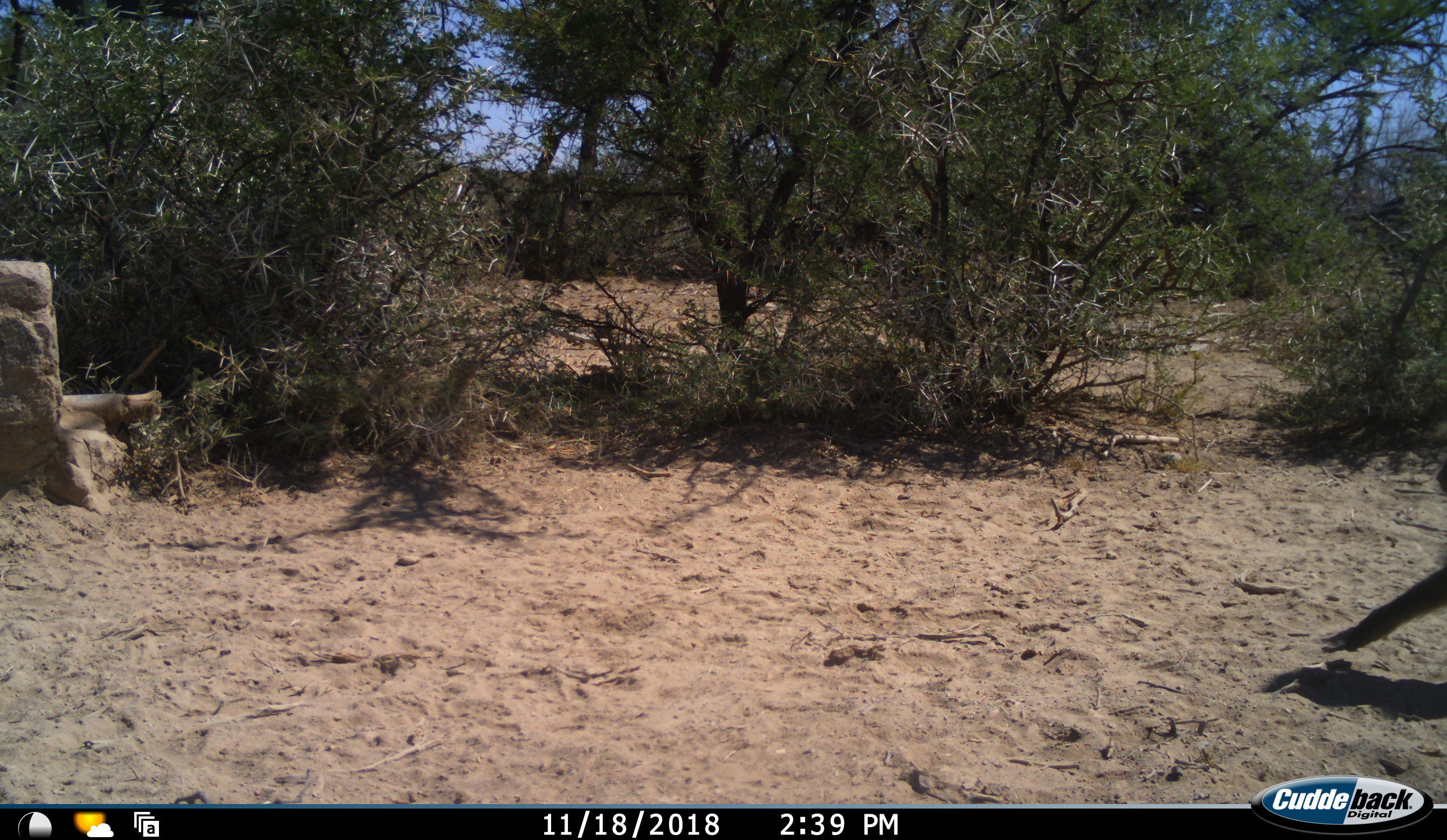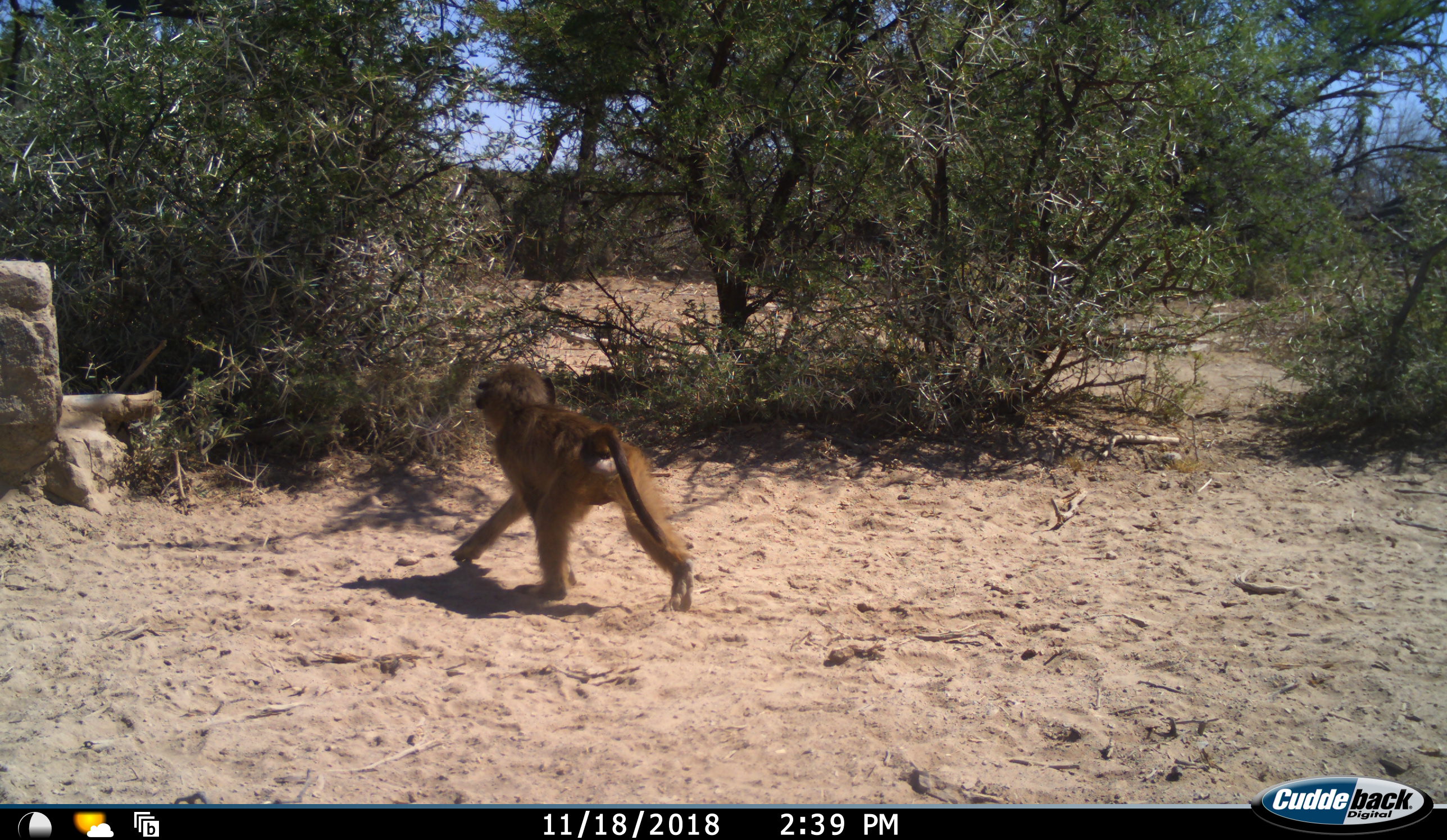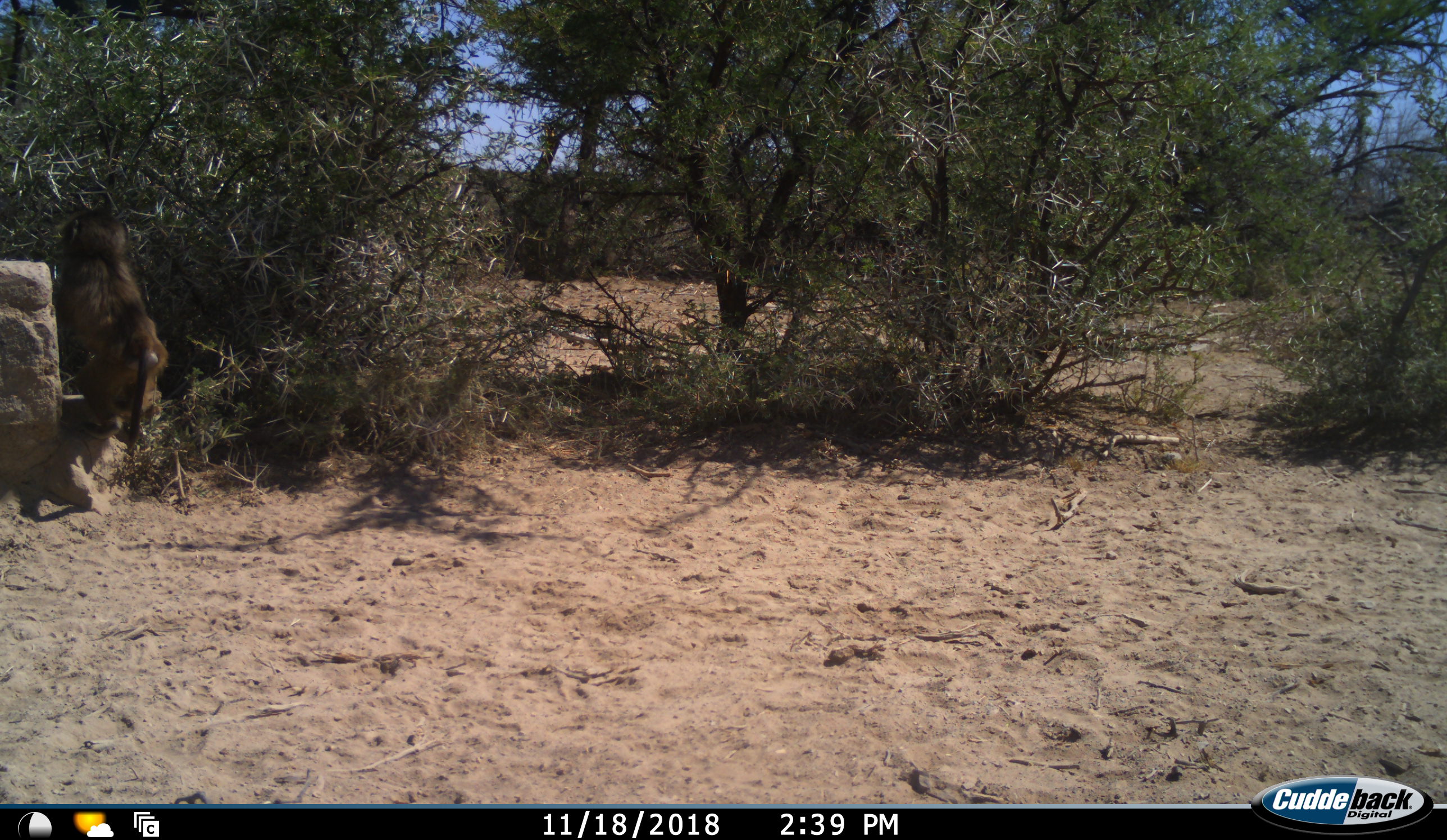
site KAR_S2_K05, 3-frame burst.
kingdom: Animalia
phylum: Chordata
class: Mammalia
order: Primates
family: Cercopithecidae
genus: Papio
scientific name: Papio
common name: baboon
Baboon (Papio), count 1. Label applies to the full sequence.